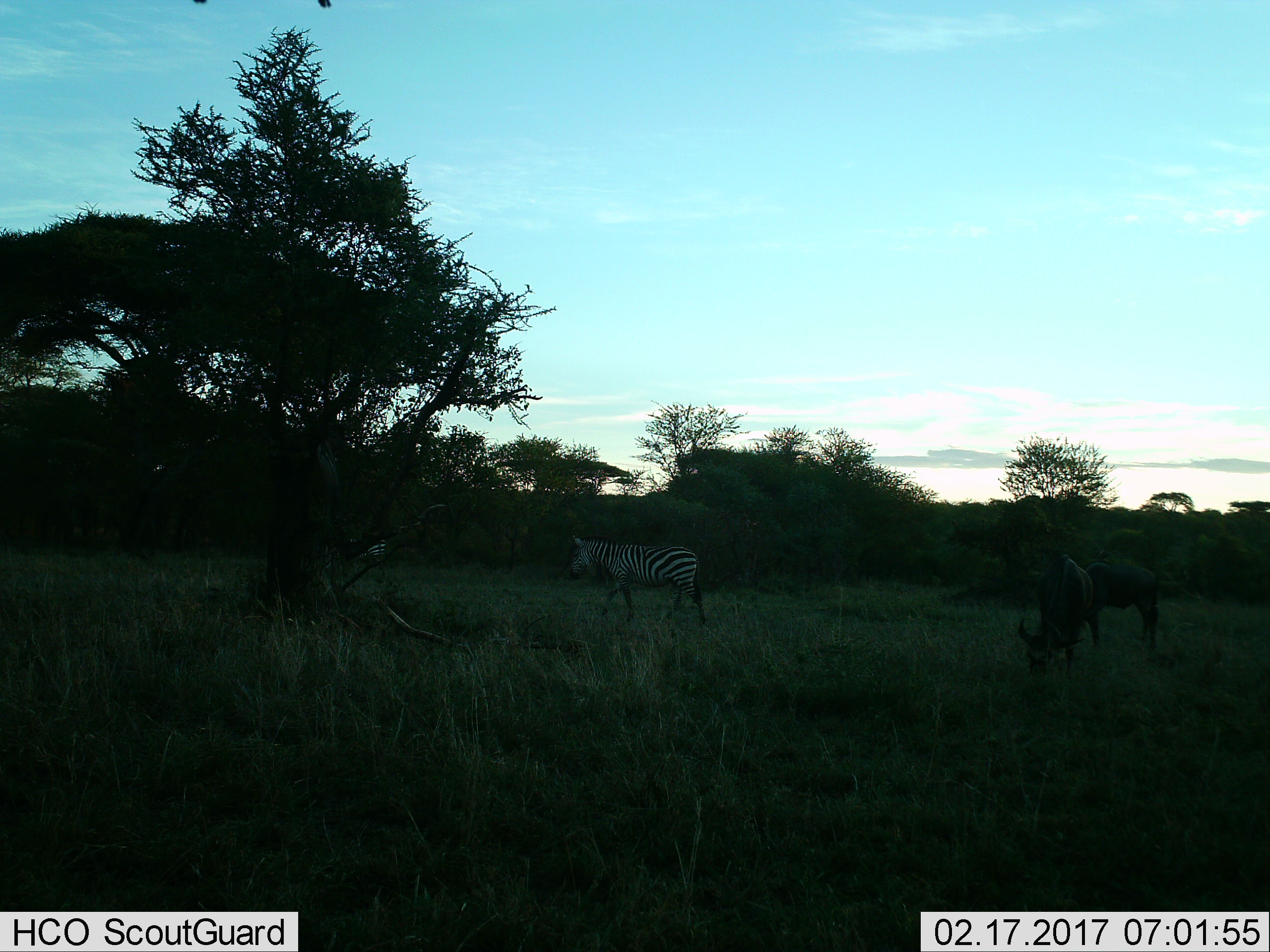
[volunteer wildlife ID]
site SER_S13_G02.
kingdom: Animalia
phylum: Chordata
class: Mammalia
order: Artiodactyla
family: Bovidae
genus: Connochaetes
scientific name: Connochaetes taurinus taurinus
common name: blue wildebeest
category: wildebeestblue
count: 2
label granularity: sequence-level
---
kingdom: Animalia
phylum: Chordata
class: Mammalia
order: Perissodactyla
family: Equidae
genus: Equus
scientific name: Equus quagga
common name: plains zebra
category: zebraplains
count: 2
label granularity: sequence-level